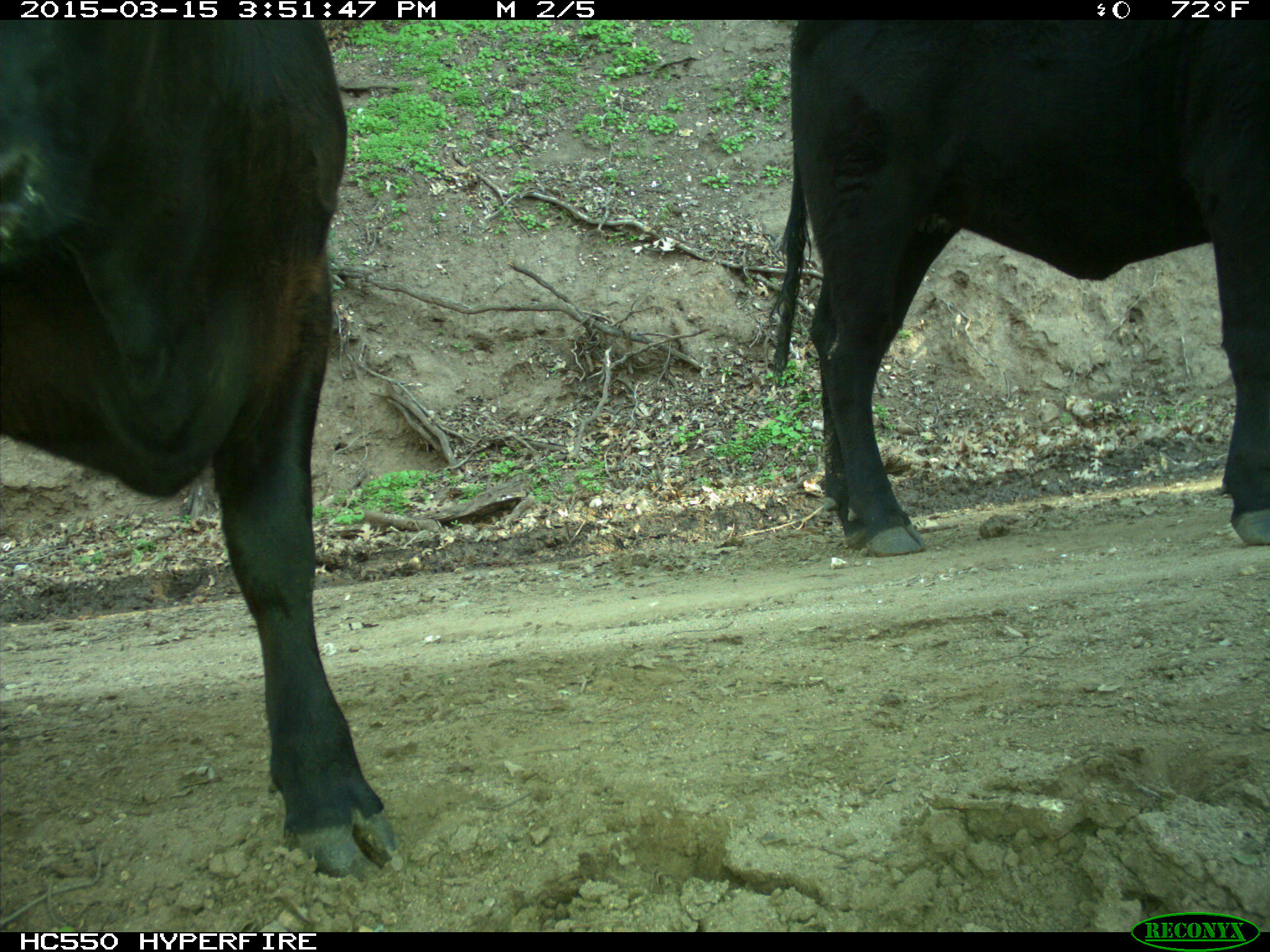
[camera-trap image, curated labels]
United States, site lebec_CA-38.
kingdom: Animalia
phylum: Chordata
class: Mammalia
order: Artiodactyla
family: Bovidae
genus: Bos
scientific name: Bos taurus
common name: domestic cow